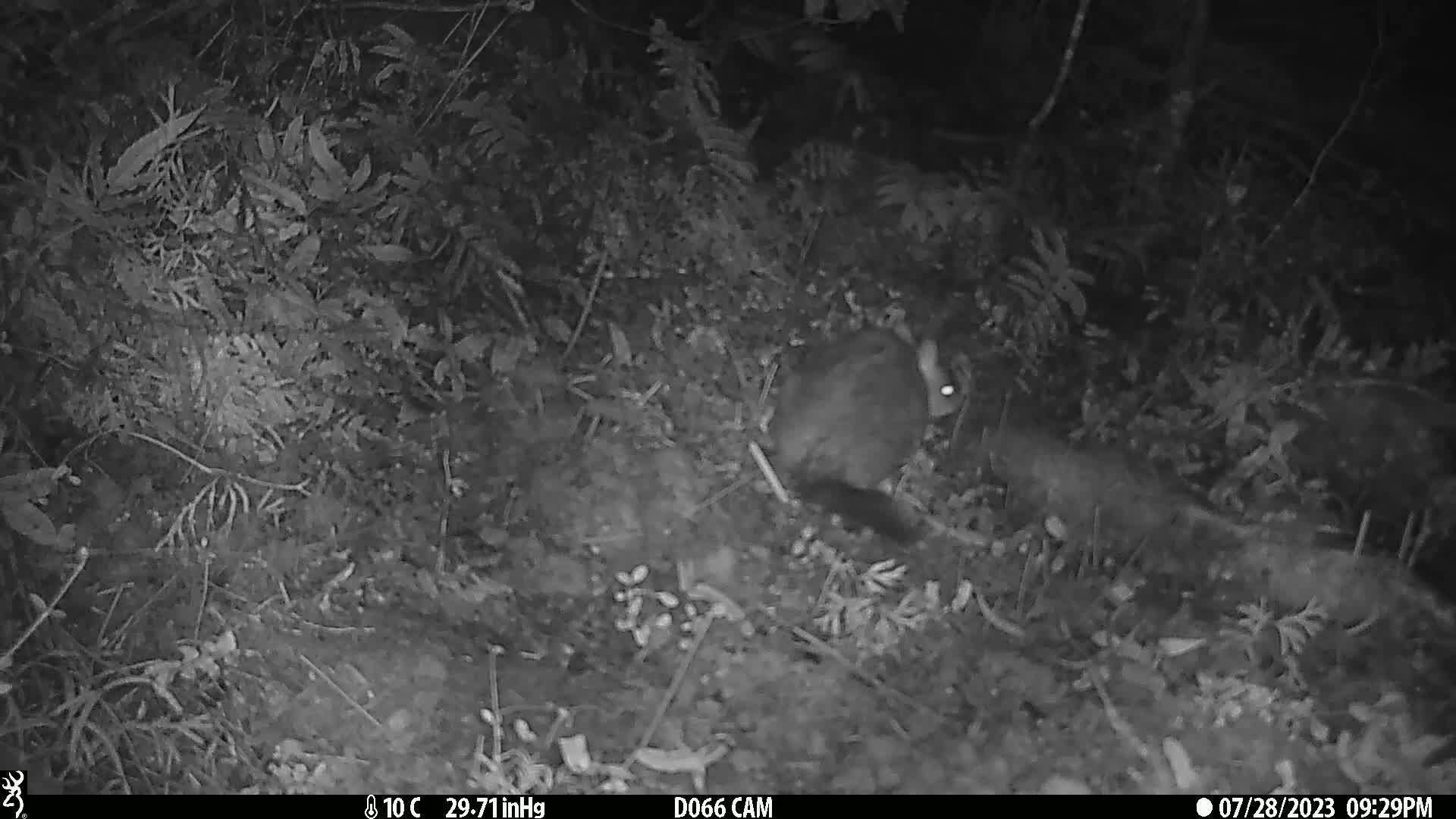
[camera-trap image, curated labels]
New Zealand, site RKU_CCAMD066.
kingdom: Animalia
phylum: Chordata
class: Mammalia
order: Diprotodontia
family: Phalangeridae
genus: Trichosurus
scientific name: Trichosurus vulpecula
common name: common brushtail possum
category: possum